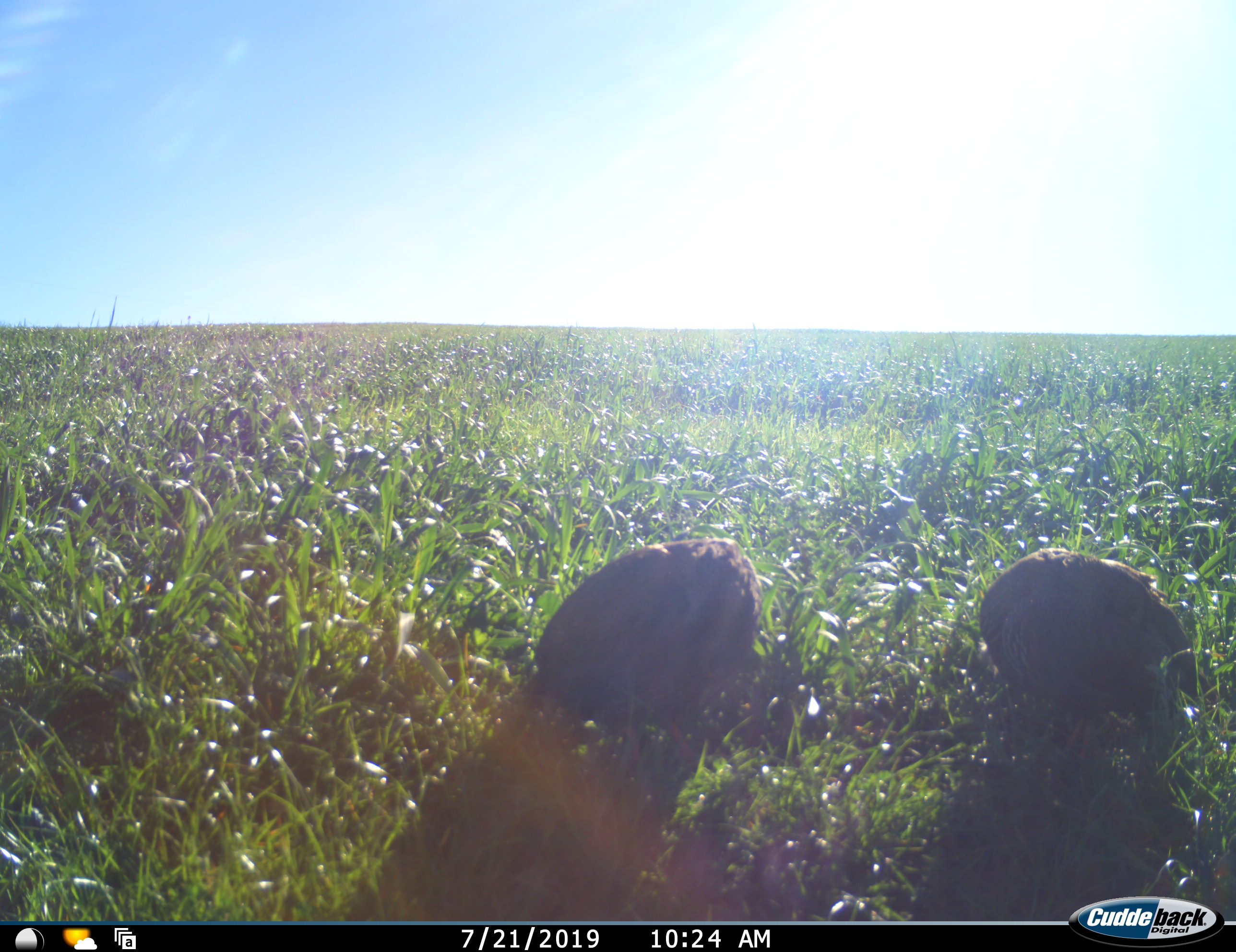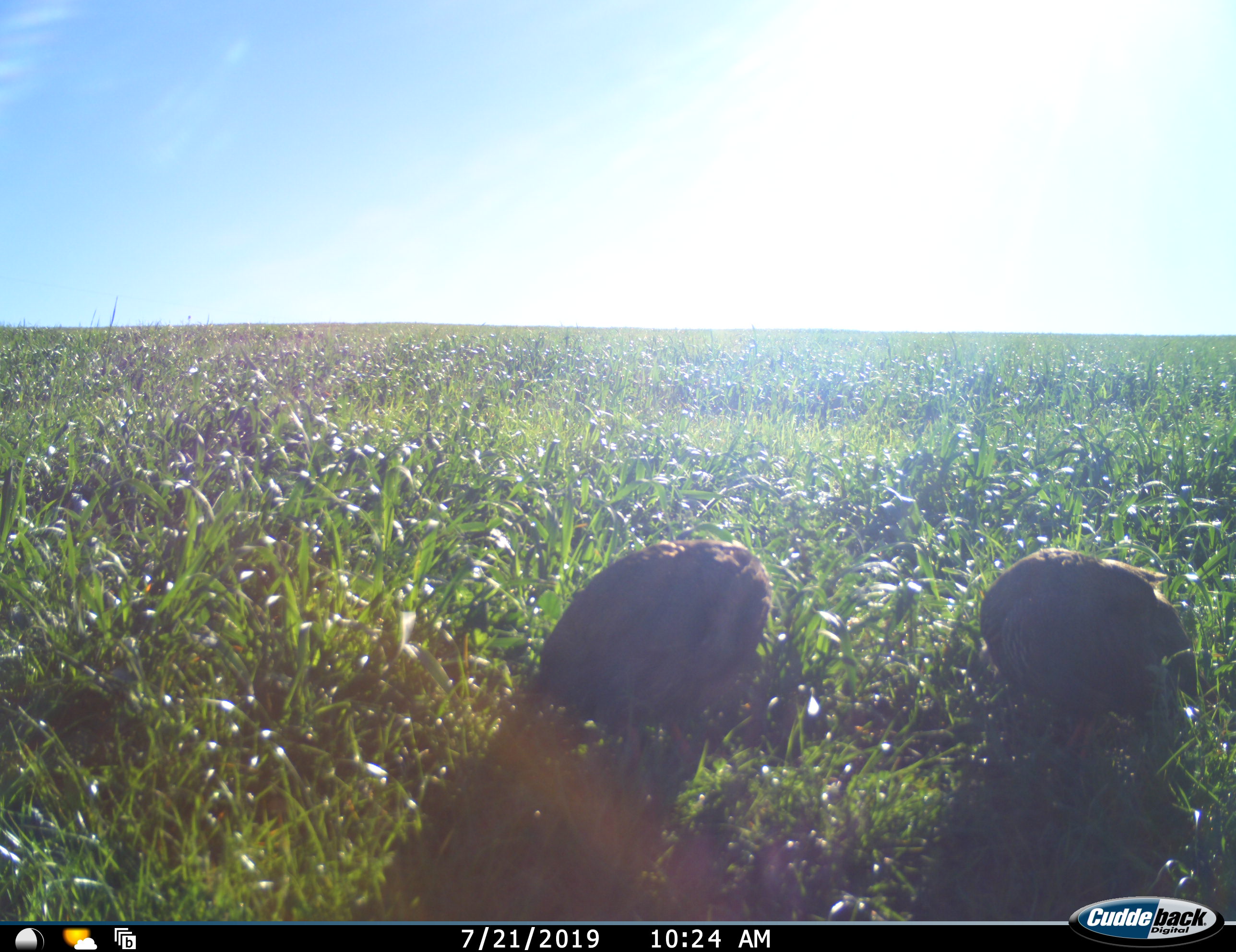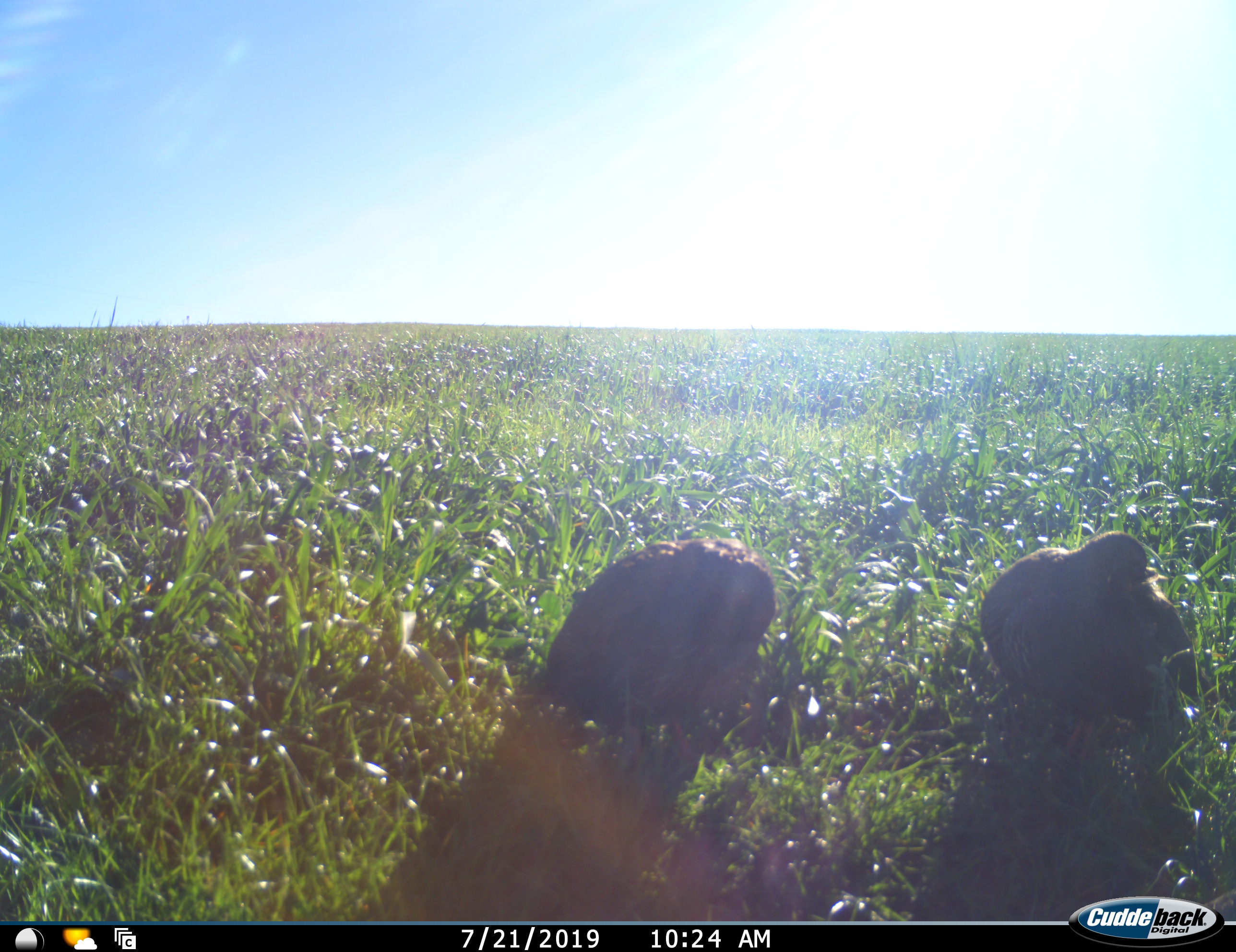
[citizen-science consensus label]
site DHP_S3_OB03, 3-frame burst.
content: unidentified animal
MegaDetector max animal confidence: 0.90